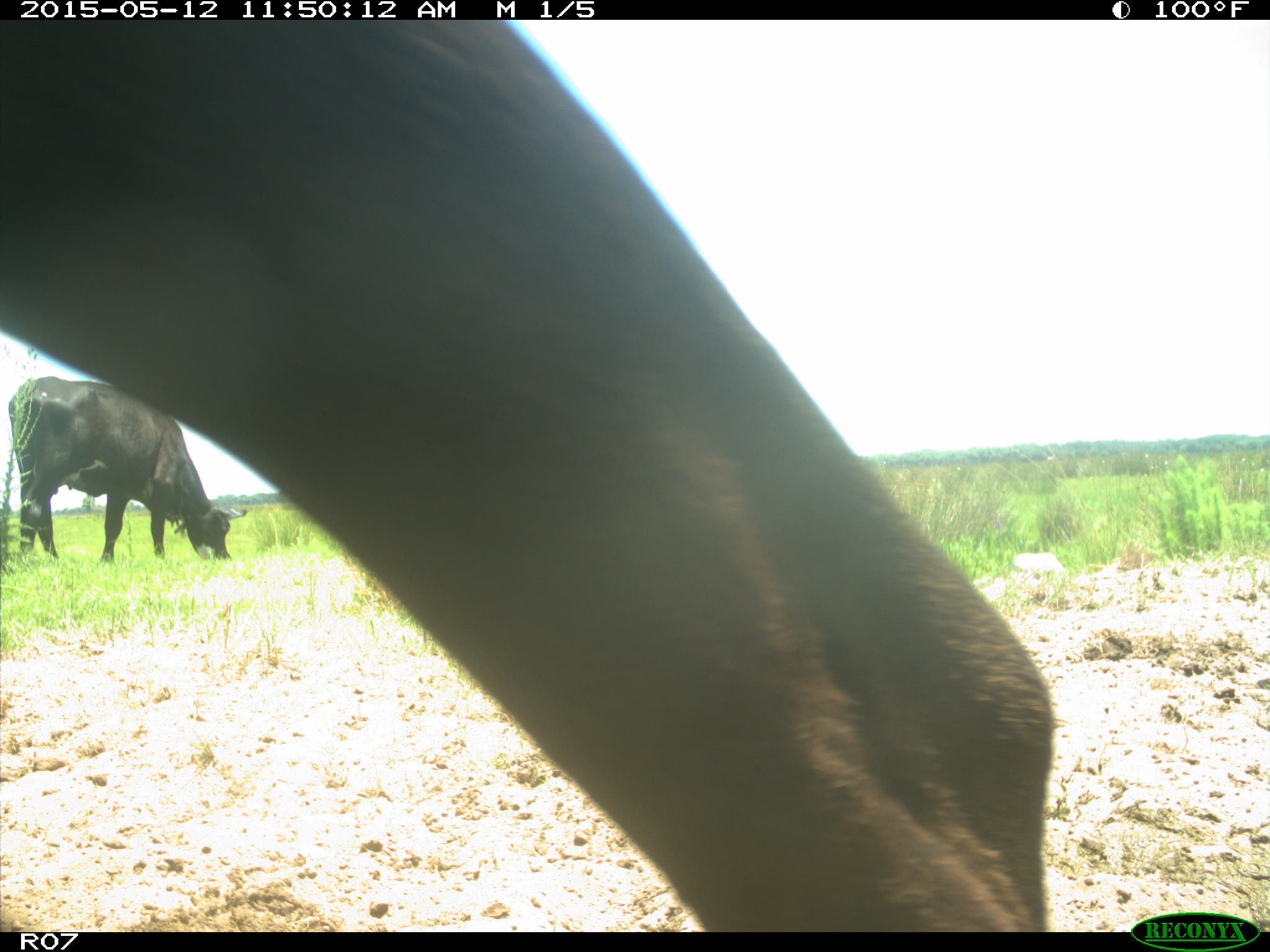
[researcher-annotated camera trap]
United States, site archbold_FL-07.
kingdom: Animalia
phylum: Chordata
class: Mammalia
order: Artiodactyla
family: Bovidae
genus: Bos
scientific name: Bos taurus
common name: domestic cow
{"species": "Bos taurus (domestic cow)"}